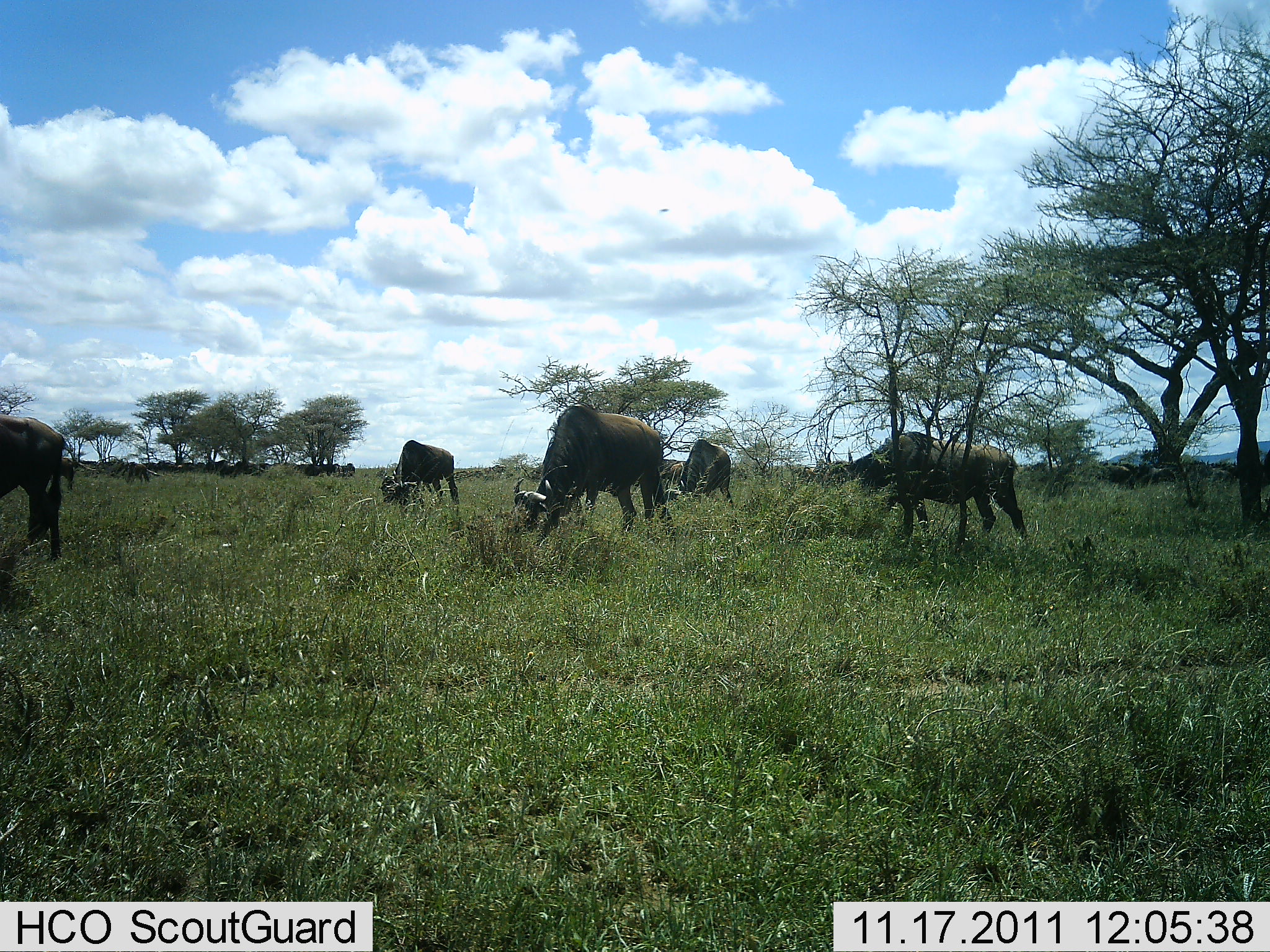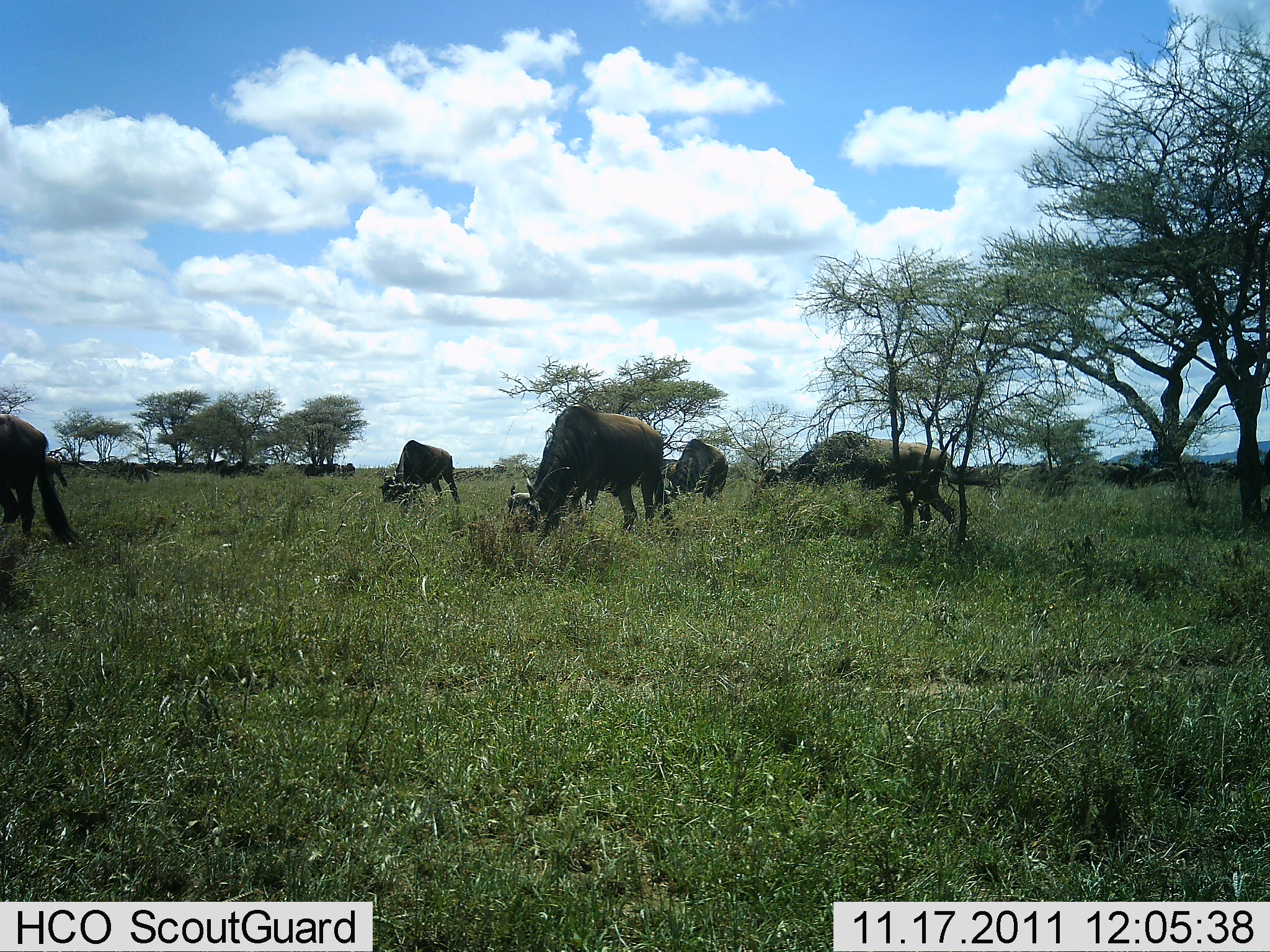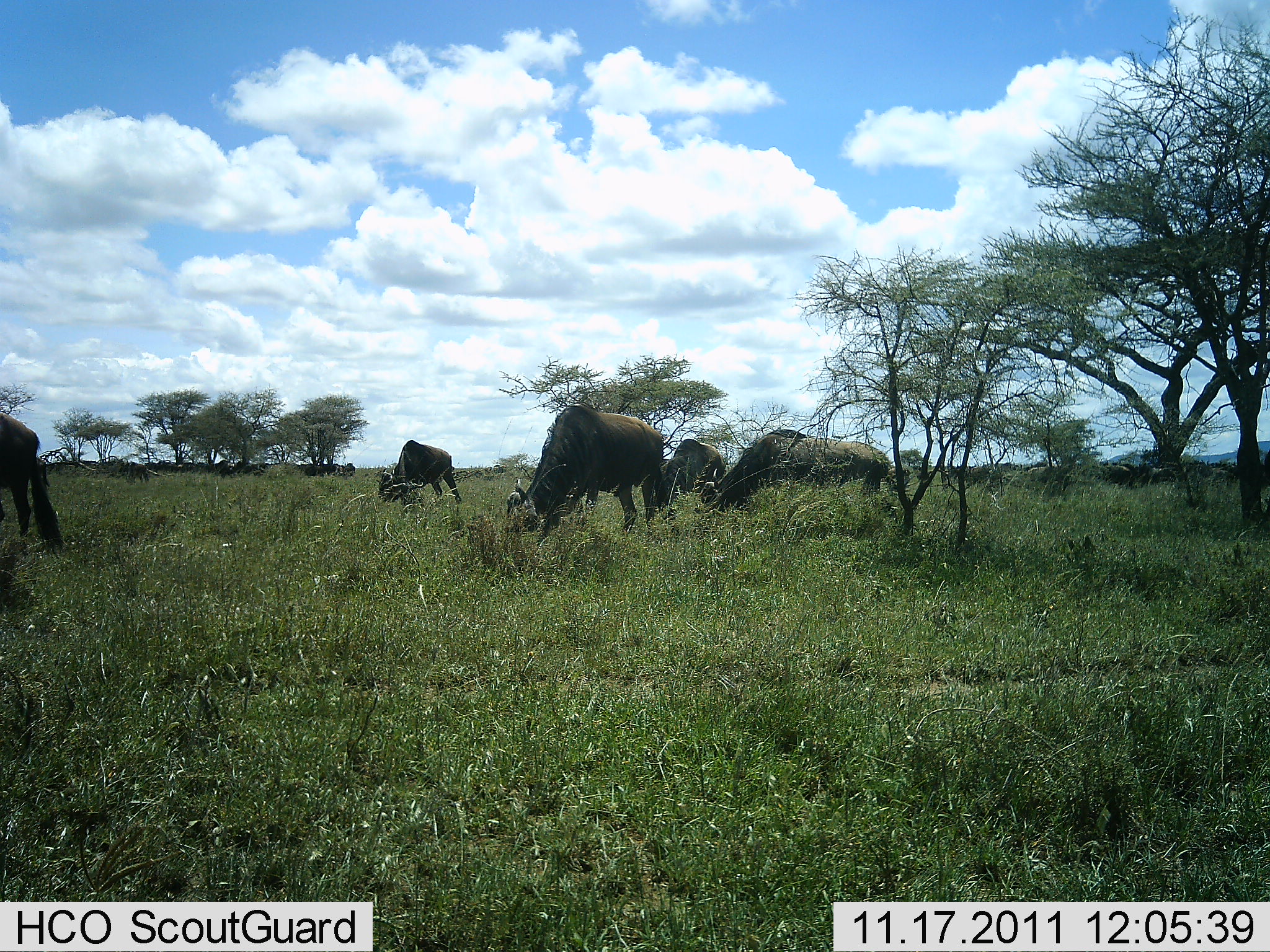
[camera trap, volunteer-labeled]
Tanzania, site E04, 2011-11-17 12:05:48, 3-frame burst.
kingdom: Animalia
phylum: Chordata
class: Mammalia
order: Artiodactyla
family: Bovidae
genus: Connochaetes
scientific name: Connochaetes taurinus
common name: blue wildebeest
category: wildebeest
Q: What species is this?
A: Wildebeest (blue wildebeest) (Connochaetes taurinus).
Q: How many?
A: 5.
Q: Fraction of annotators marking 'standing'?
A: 27%.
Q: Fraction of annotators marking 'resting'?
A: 7%.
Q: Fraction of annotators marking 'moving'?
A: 47%.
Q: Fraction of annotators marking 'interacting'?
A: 0%.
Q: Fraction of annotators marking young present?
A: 0%.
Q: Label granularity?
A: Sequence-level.